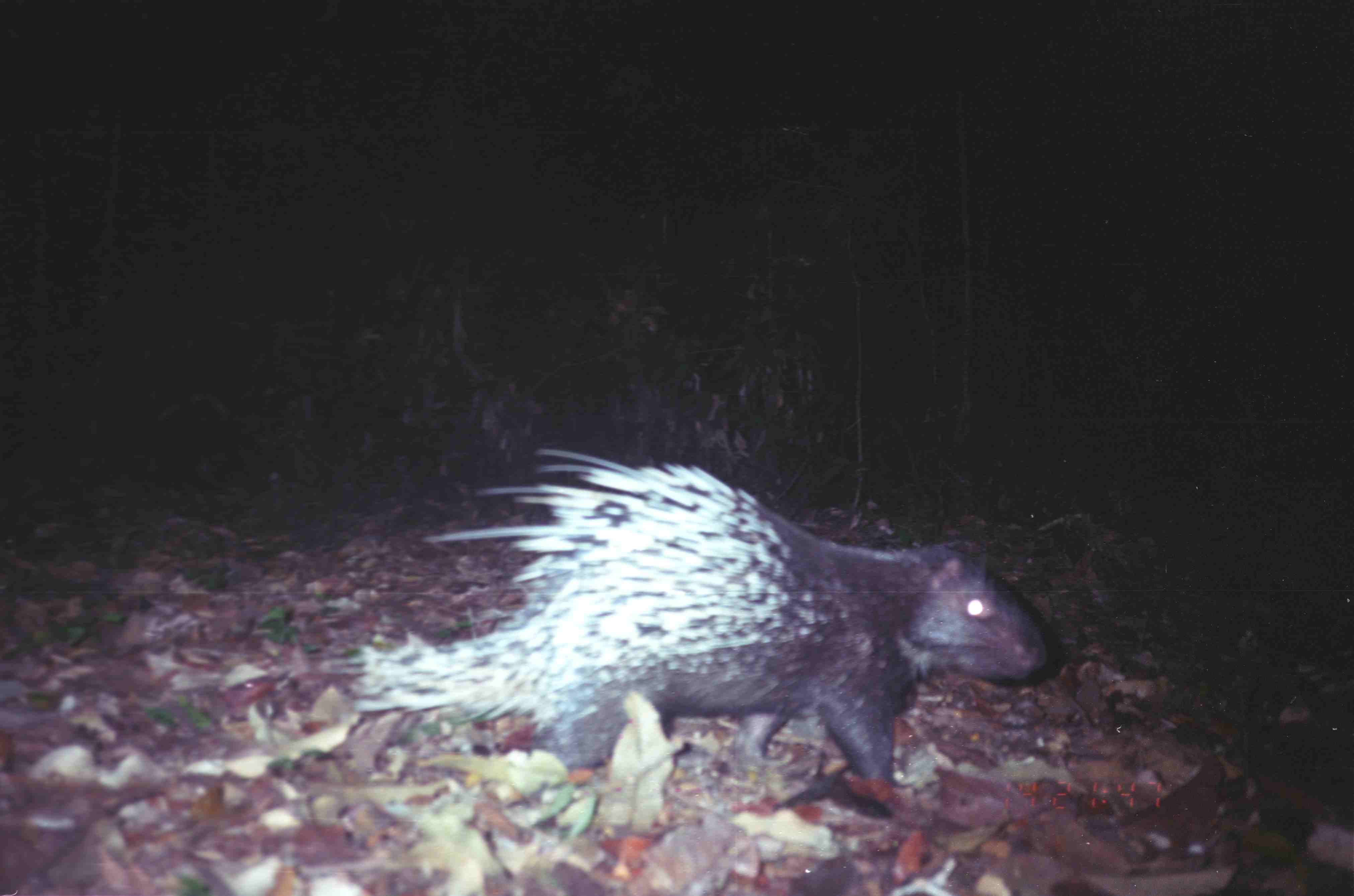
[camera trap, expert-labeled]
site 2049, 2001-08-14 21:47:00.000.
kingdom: Animalia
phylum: Chordata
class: Mammalia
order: Rodentia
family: Hystricidae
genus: Hystrix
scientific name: Hystrix brachyura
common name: east asian porcupine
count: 1